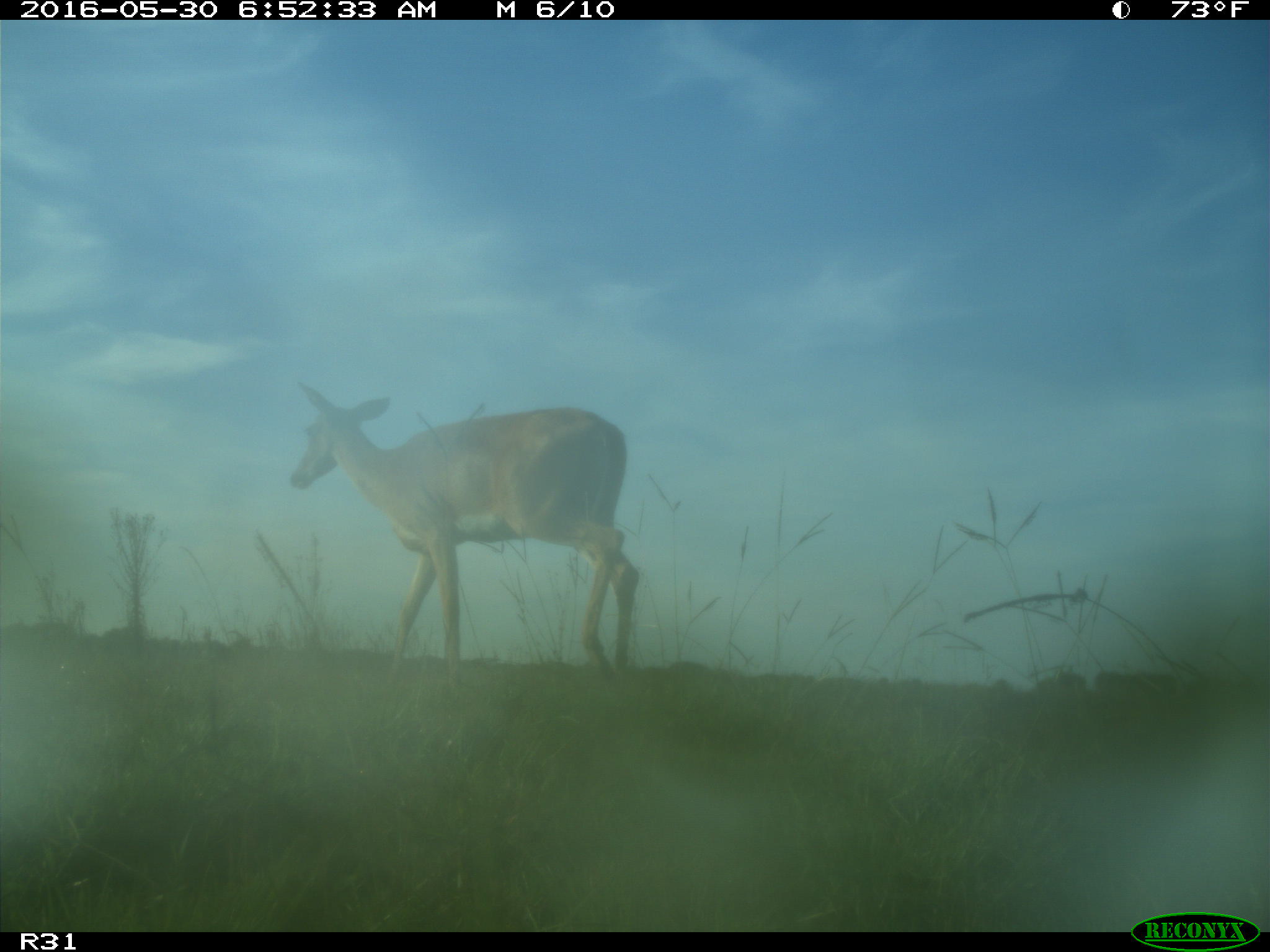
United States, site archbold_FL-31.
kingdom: Animalia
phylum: Chordata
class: Mammalia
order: Artiodactyla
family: Cervidae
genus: Odocoileus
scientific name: Odocoileus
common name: deer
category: unidentified deer